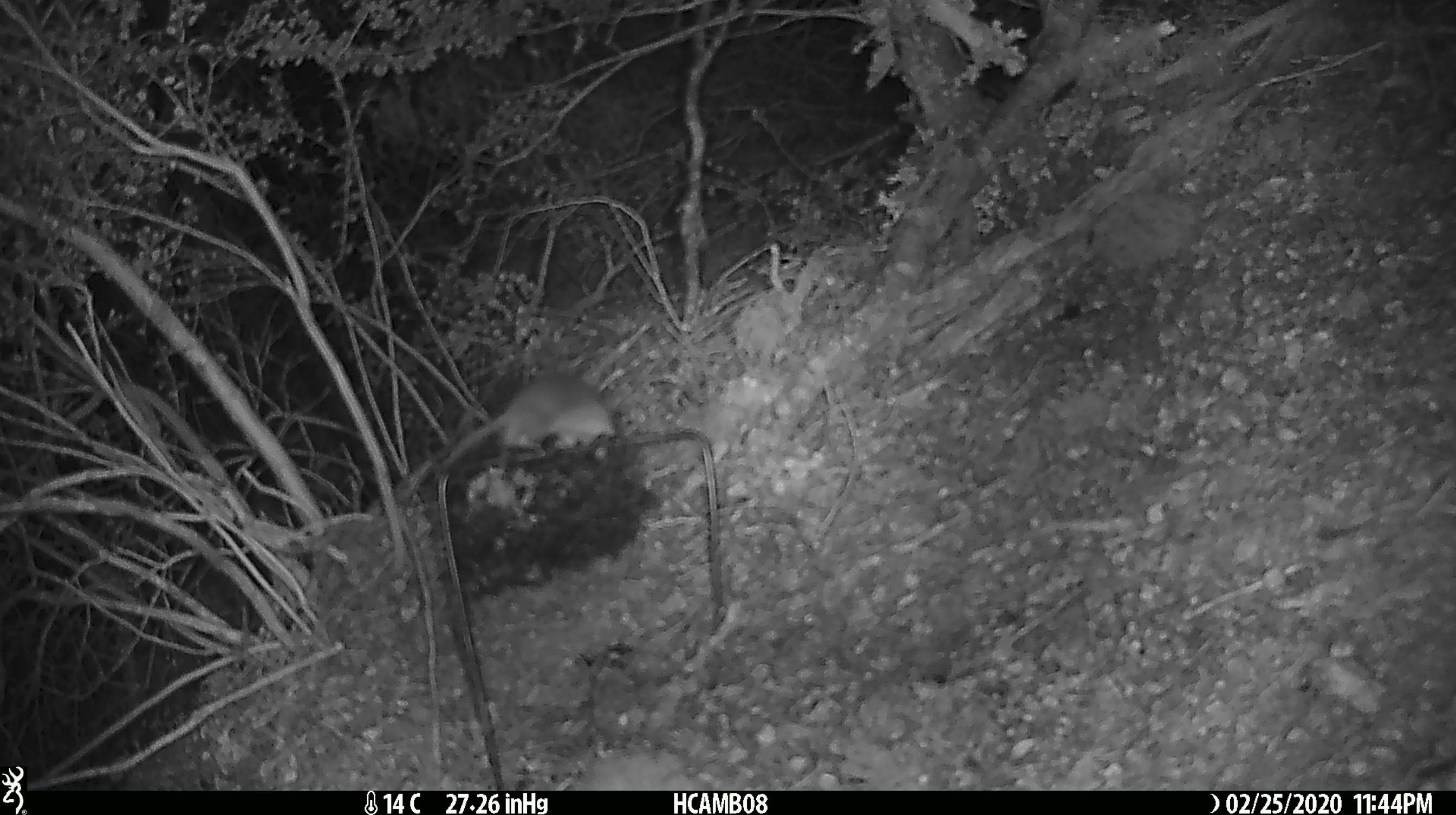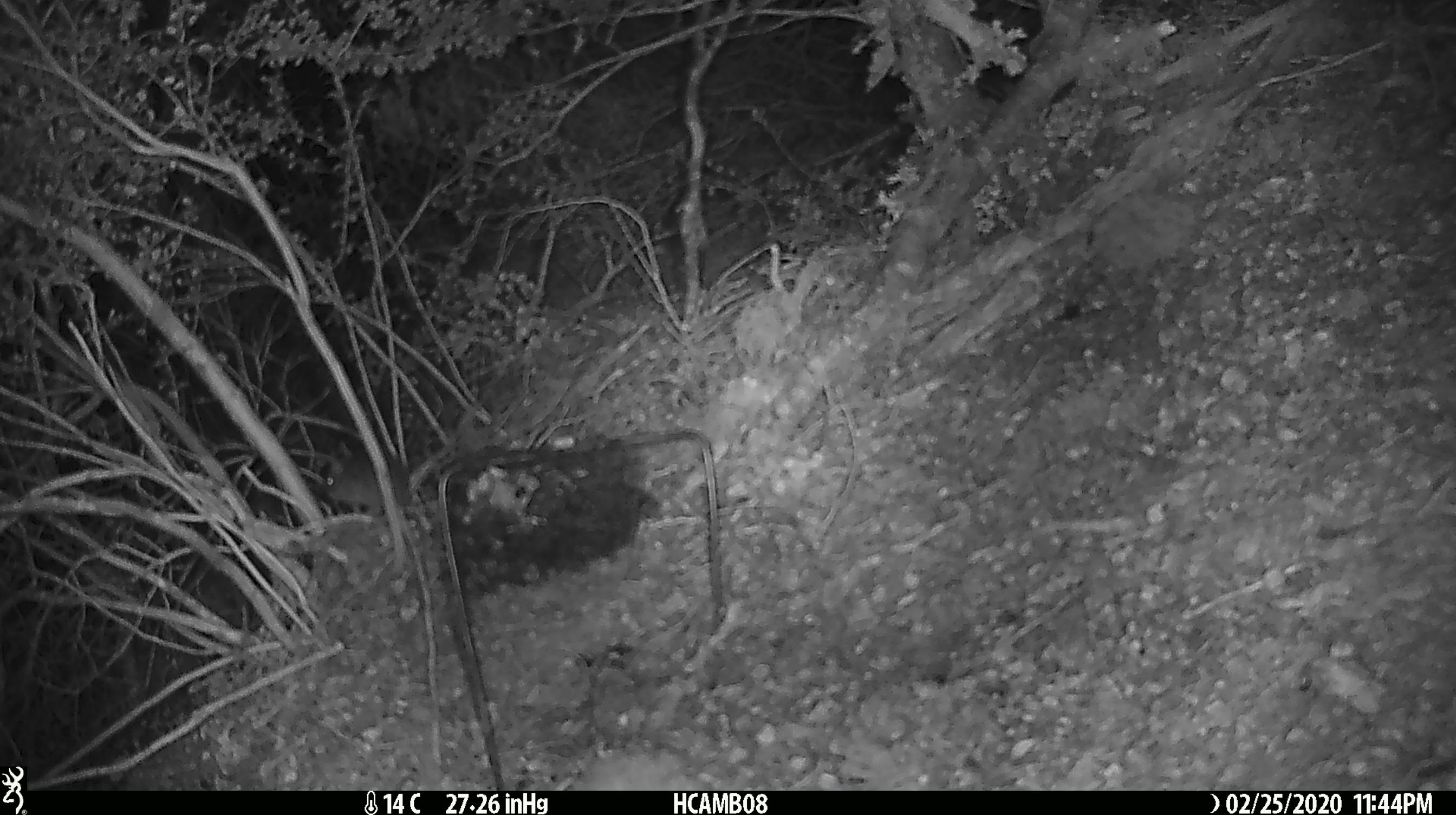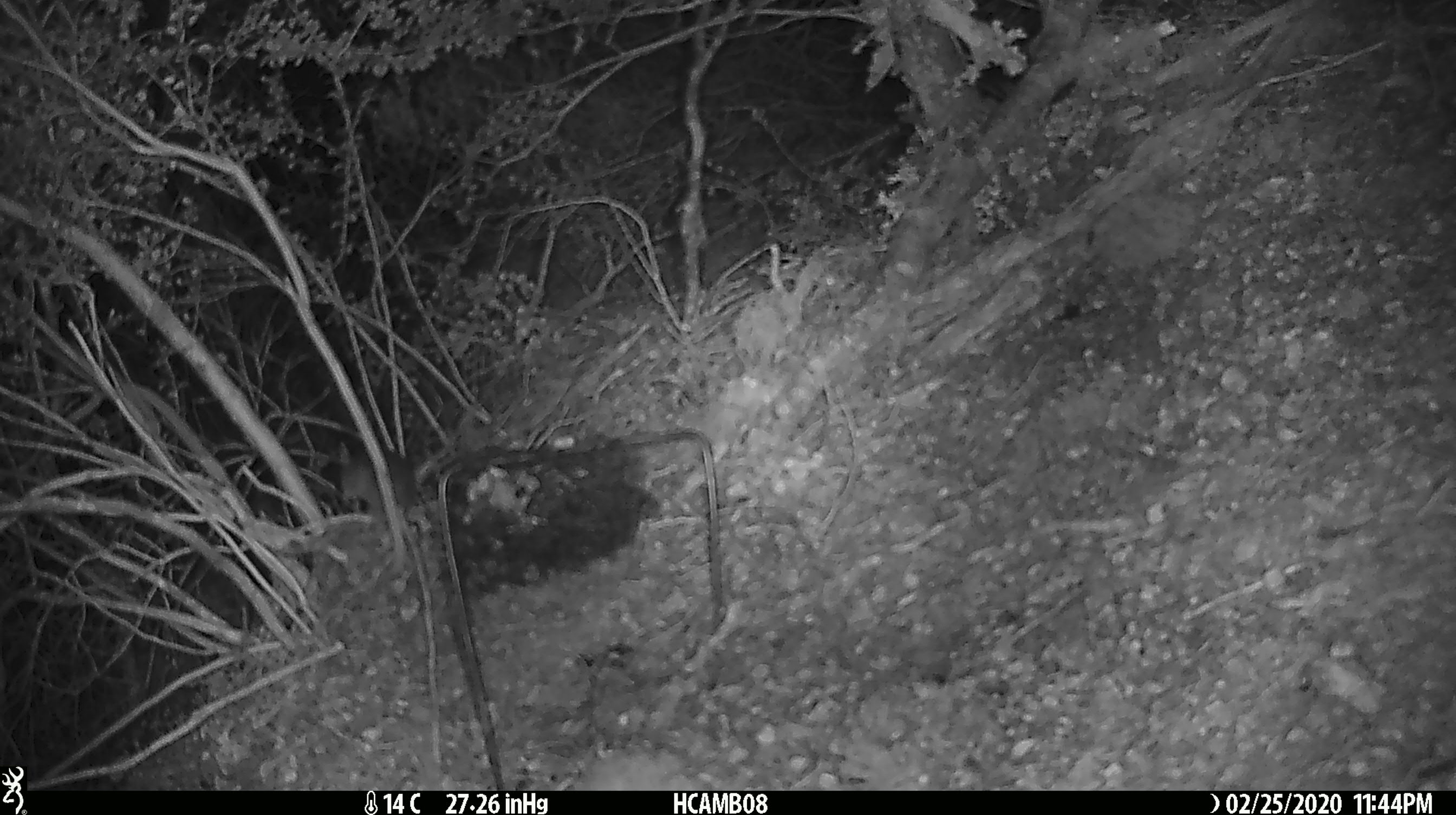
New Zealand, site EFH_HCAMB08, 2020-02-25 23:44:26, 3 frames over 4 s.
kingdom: Animalia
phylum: Chordata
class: Mammalia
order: Rodentia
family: Muridae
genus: Mus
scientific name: Mus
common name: mouse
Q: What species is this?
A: Mouse (Mus).